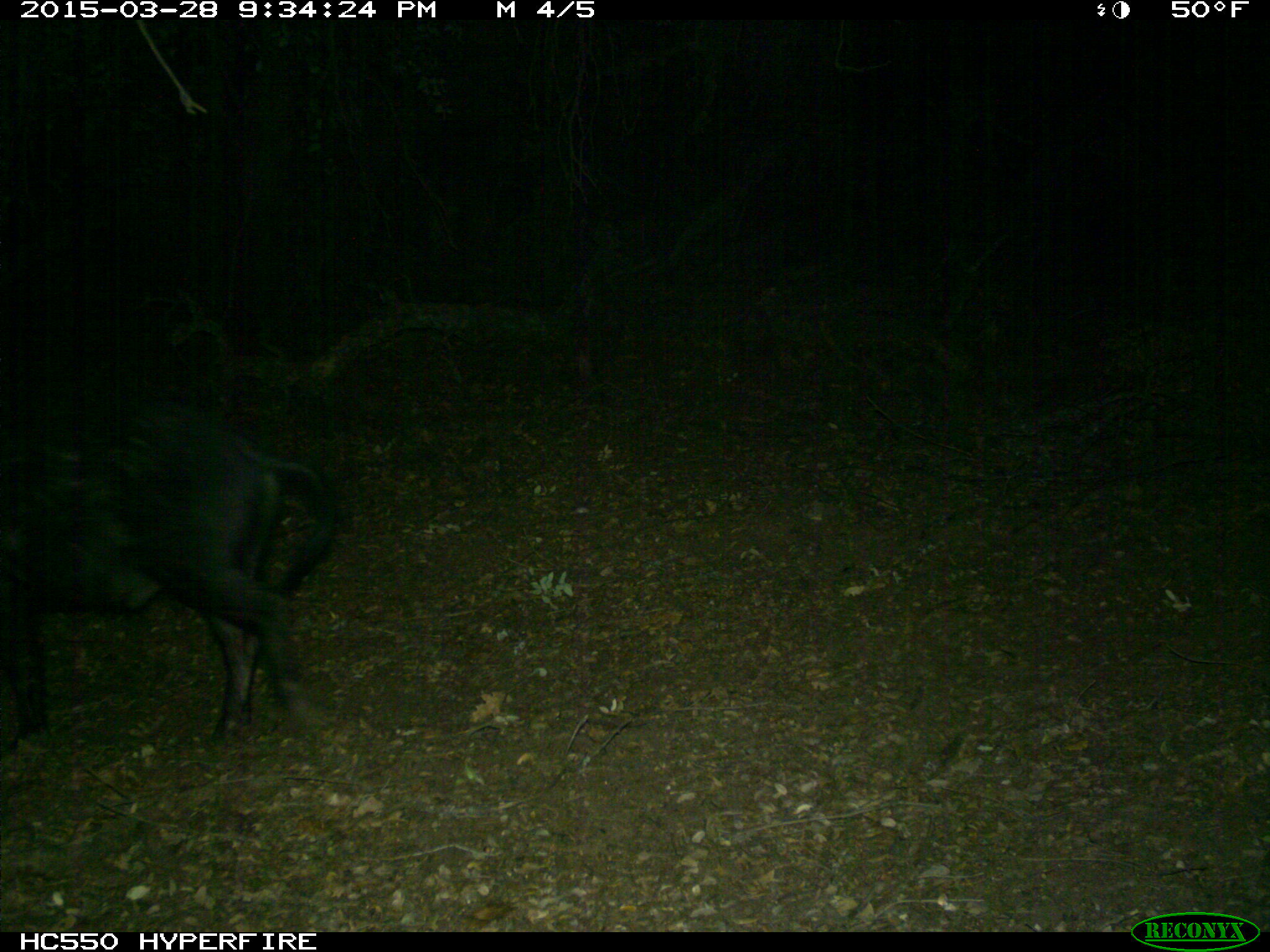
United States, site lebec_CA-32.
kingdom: Animalia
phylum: Chordata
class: Mammalia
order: Artiodactyla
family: Suidae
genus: Sus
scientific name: Sus scrofa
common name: wild boar